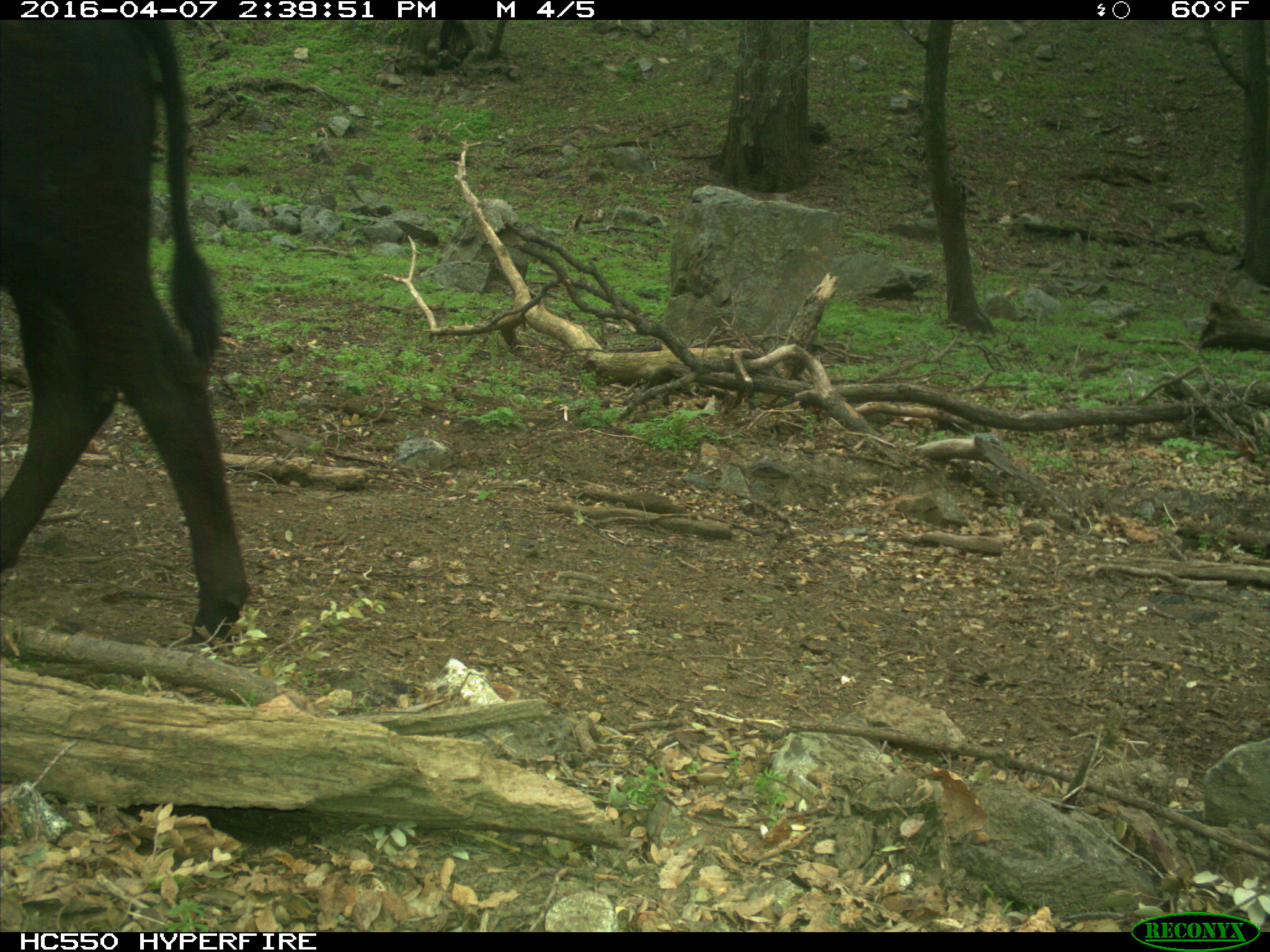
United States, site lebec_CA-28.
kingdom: Animalia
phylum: Chordata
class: Mammalia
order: Artiodactyla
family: Bovidae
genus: Bos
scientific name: Bos taurus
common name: domestic cow